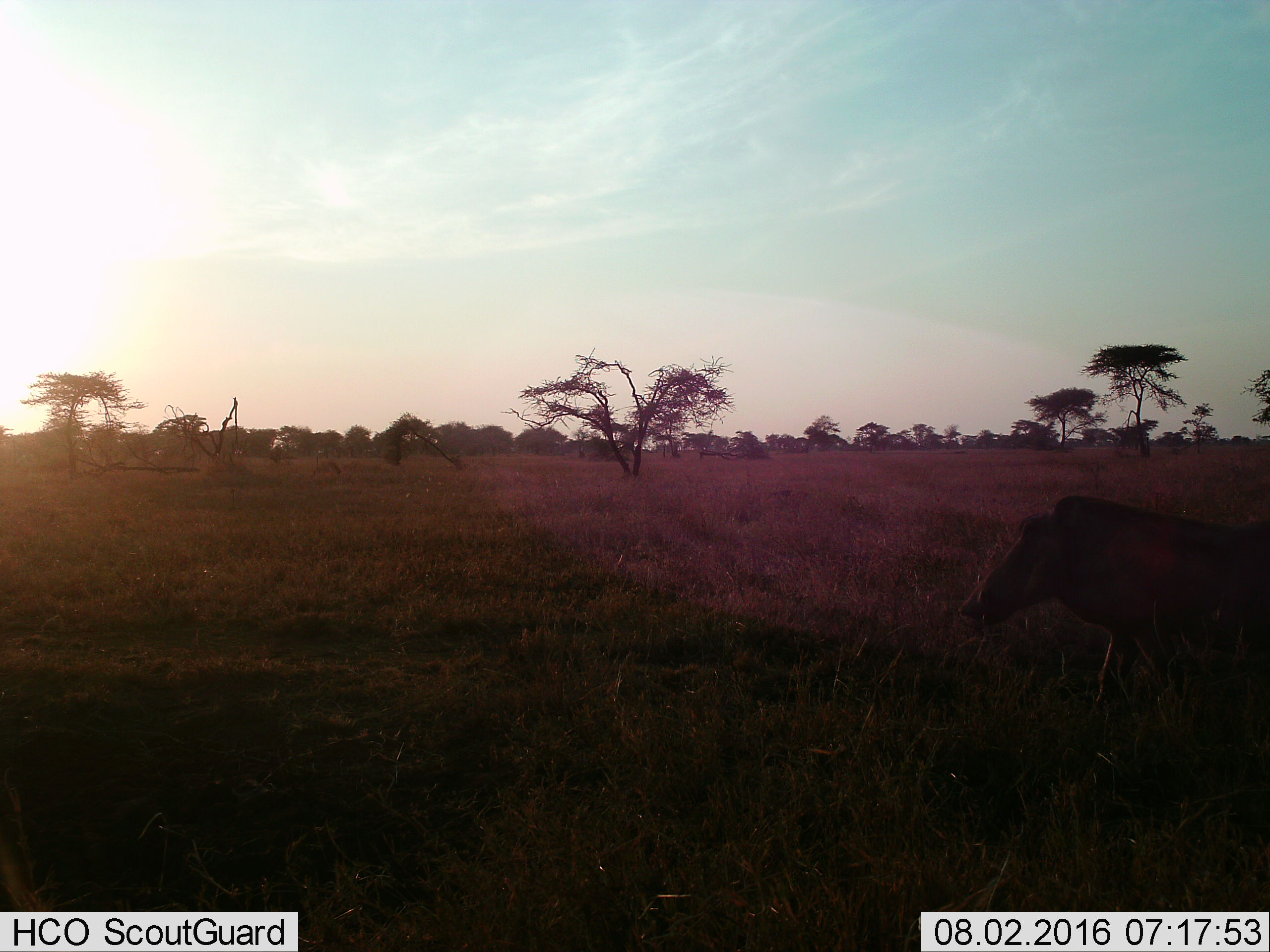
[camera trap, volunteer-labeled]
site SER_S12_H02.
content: unidentified animal